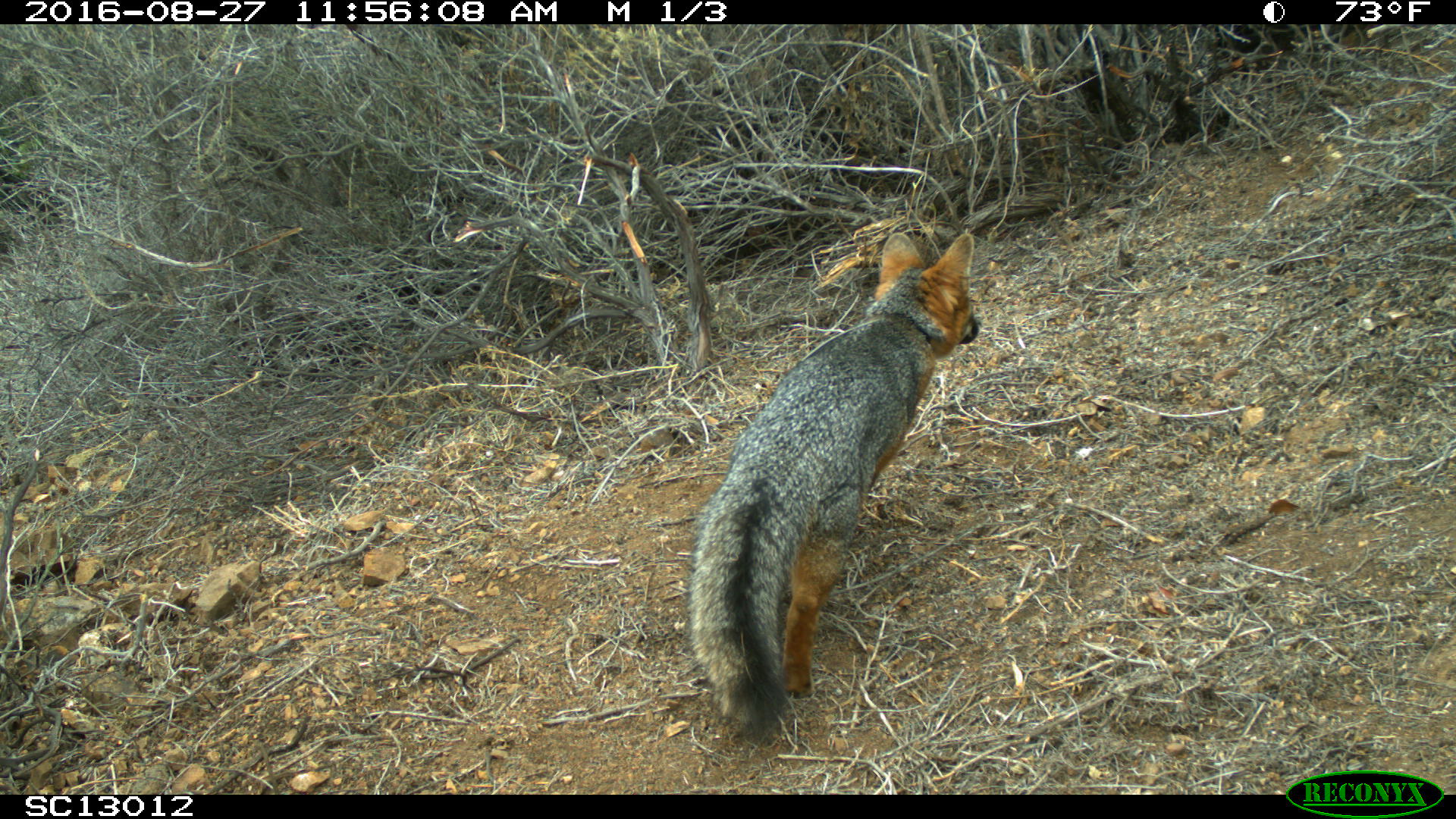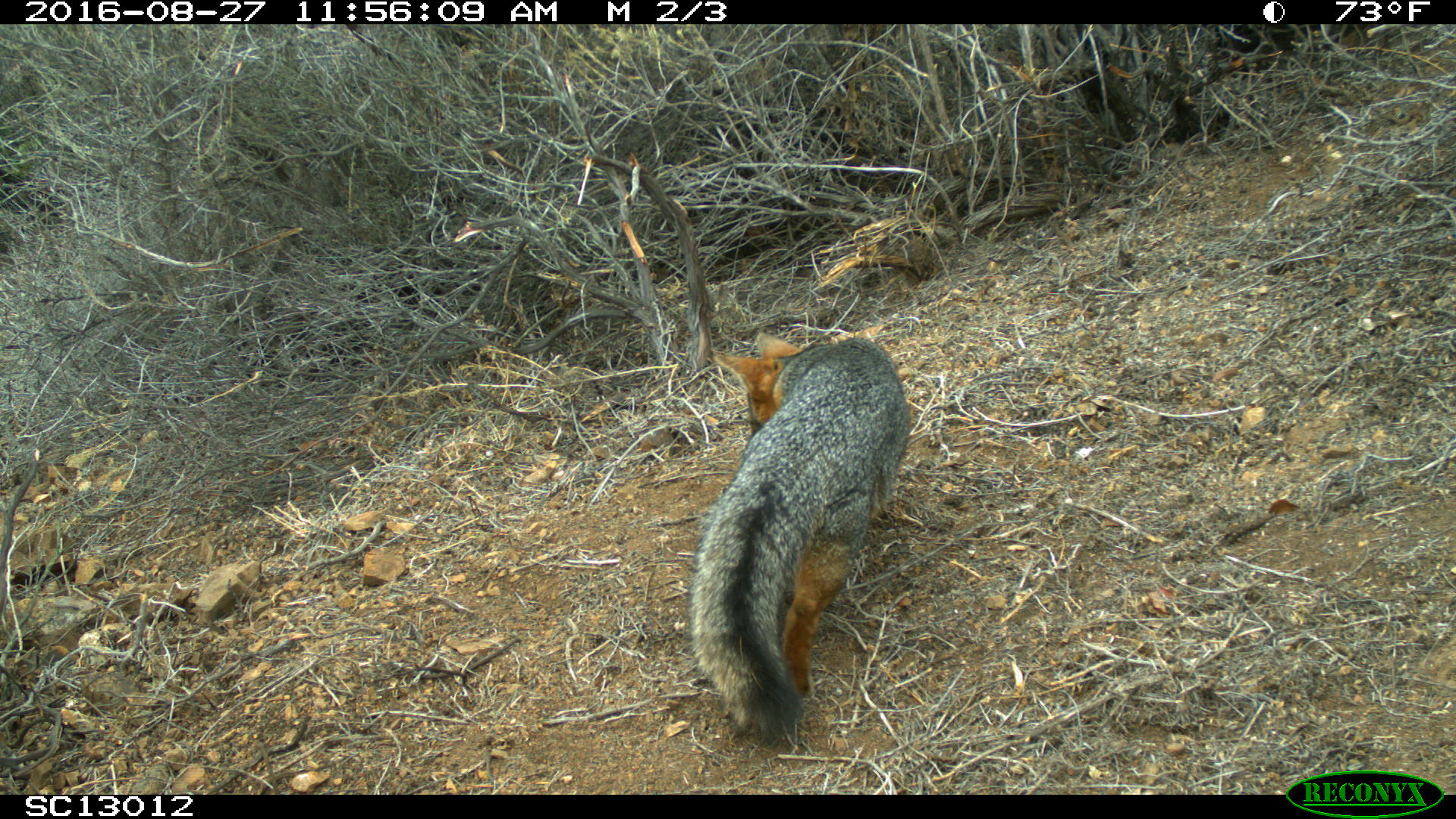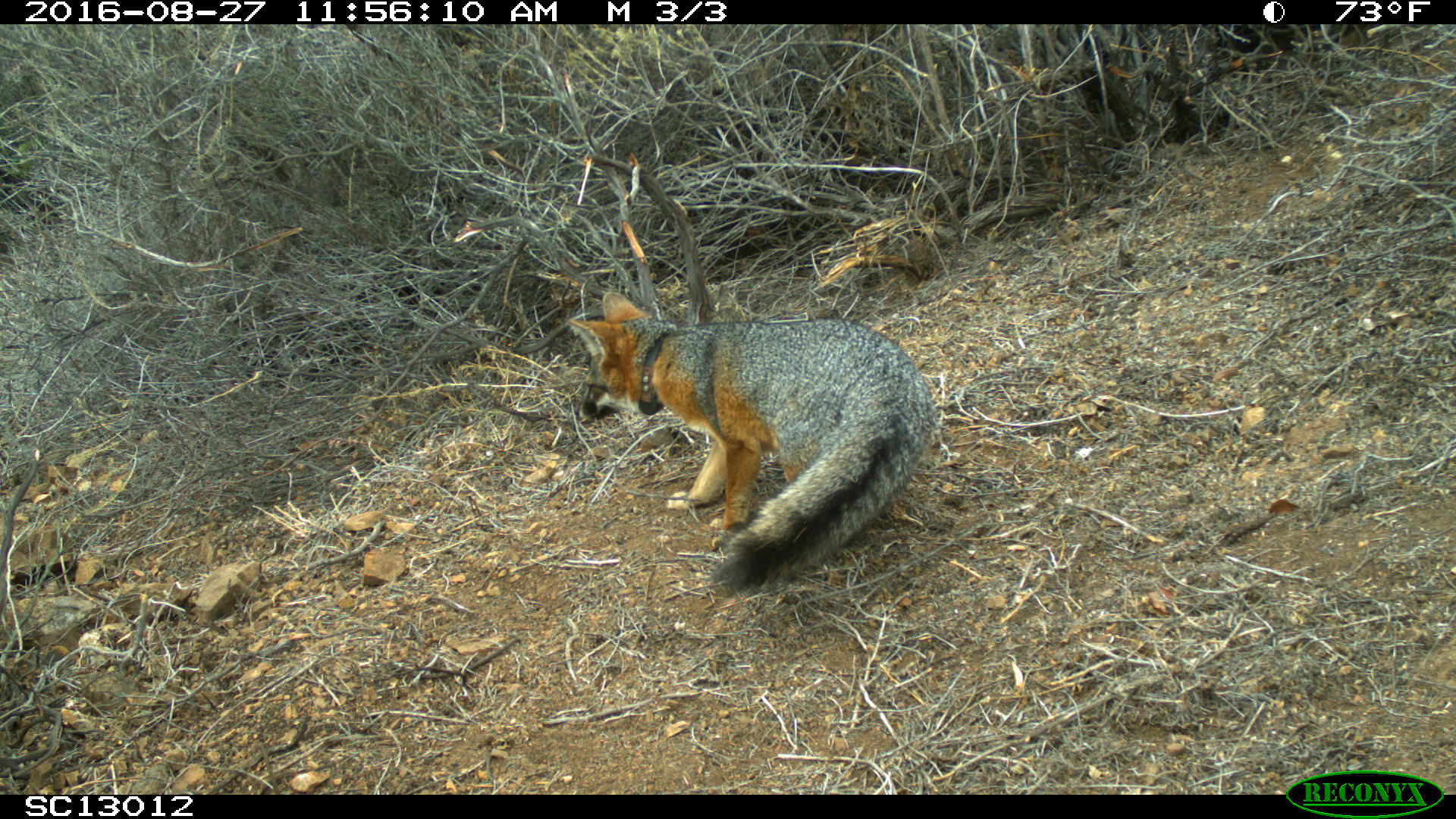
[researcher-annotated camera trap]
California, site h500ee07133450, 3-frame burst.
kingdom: Animalia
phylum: Chordata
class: Mammalia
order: Carnivora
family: Canidae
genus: Urocyon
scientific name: Urocyon littoralis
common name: island fox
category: fox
Fox (island fox) (Urocyon littoralis).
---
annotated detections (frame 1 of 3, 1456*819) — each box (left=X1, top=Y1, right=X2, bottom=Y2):
fox: (left=684, top=231, right=979, bottom=745)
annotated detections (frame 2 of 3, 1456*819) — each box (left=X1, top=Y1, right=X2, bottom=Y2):
fox: (left=686, top=331, right=909, bottom=747)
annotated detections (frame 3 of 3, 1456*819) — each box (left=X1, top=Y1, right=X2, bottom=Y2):
fox: (left=566, top=289, right=939, bottom=596)